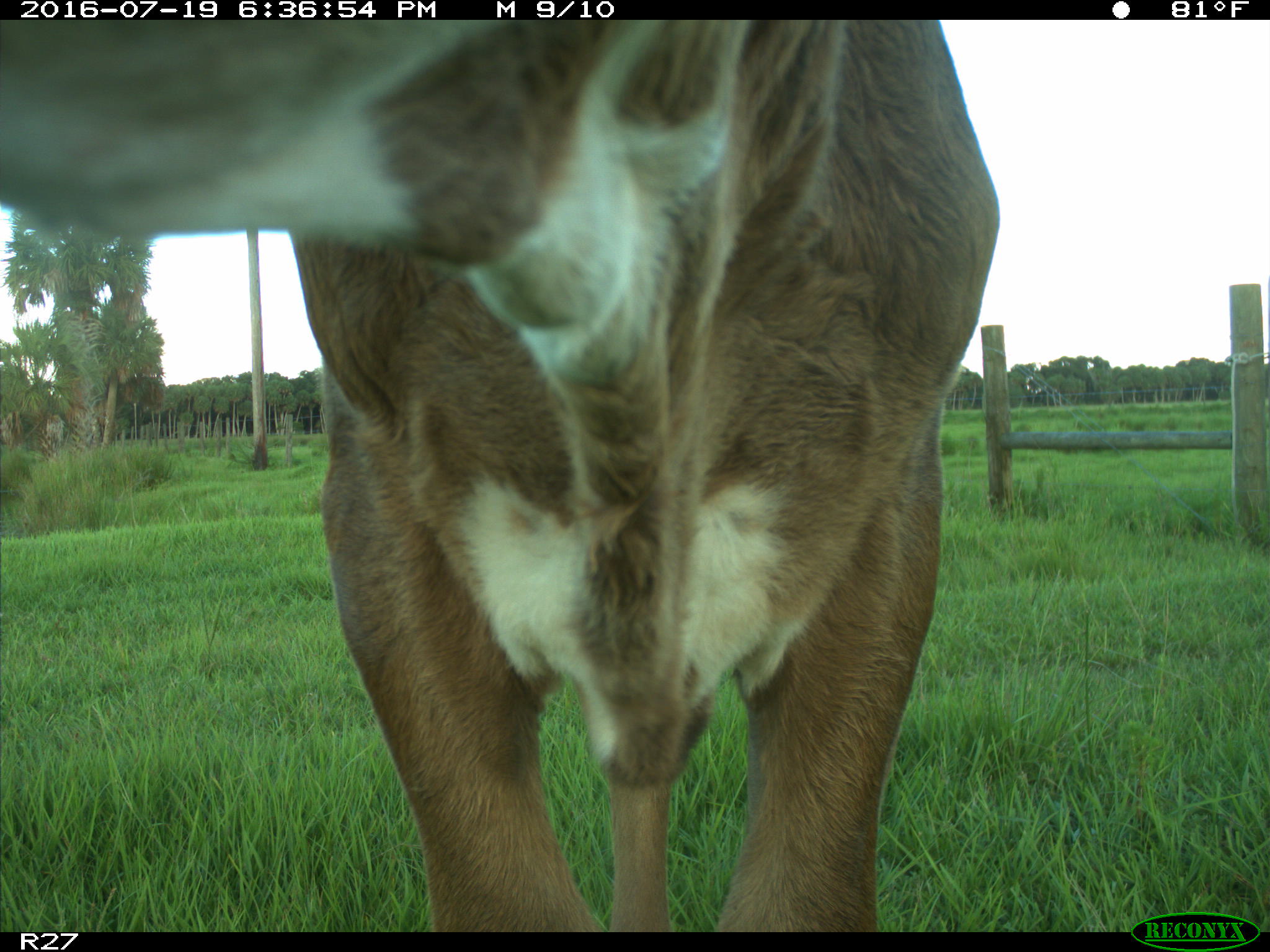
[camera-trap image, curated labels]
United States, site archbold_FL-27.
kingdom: Animalia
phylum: Chordata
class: Mammalia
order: Artiodactyla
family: Bovidae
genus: Bos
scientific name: Bos taurus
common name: domestic cow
Bos taurus (domestic cow).